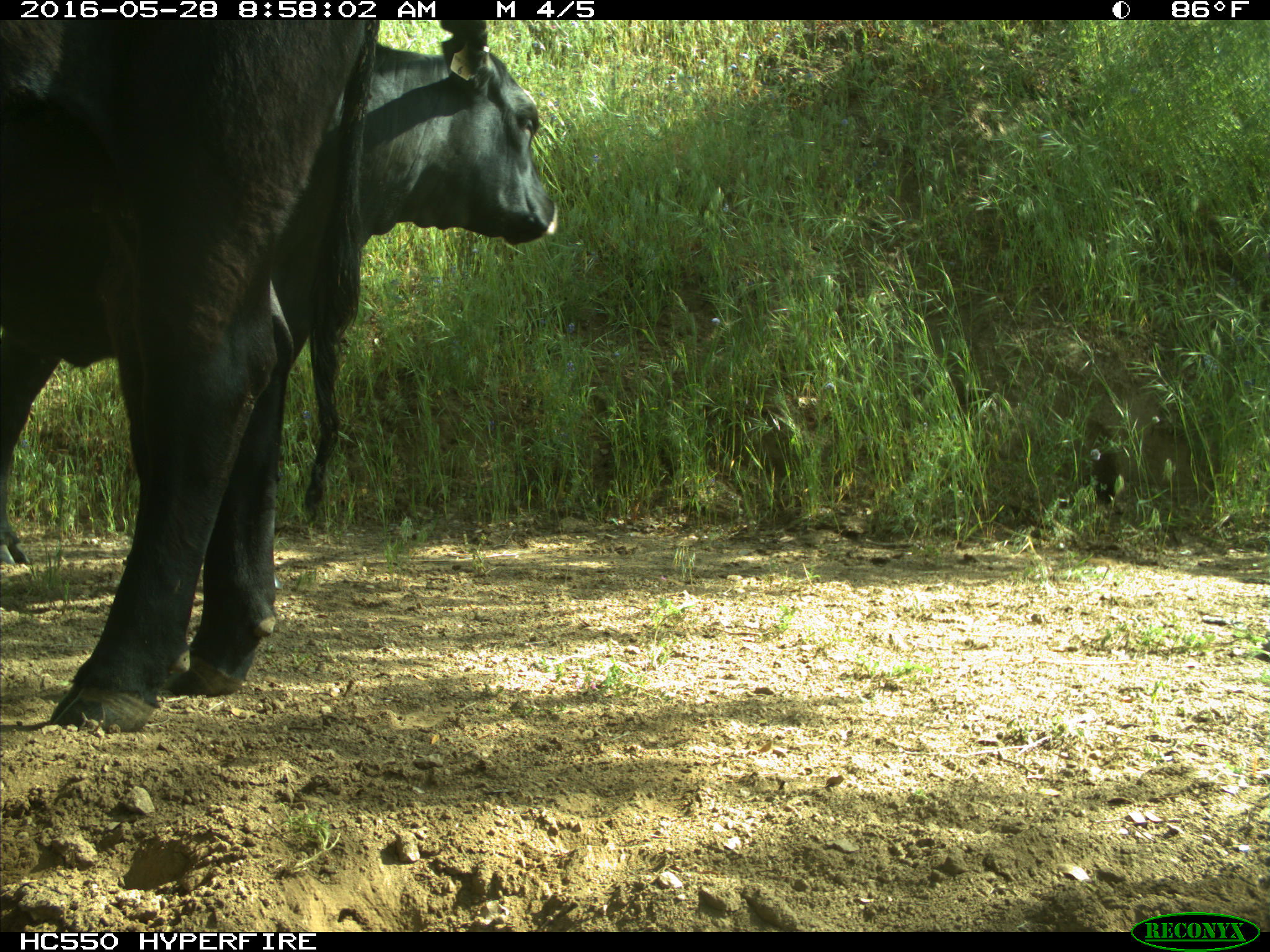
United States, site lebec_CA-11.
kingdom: Animalia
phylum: Chordata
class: Mammalia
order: Artiodactyla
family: Bovidae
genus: Bos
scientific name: Bos taurus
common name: domestic cow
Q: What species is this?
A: Bos taurus (domestic cow).